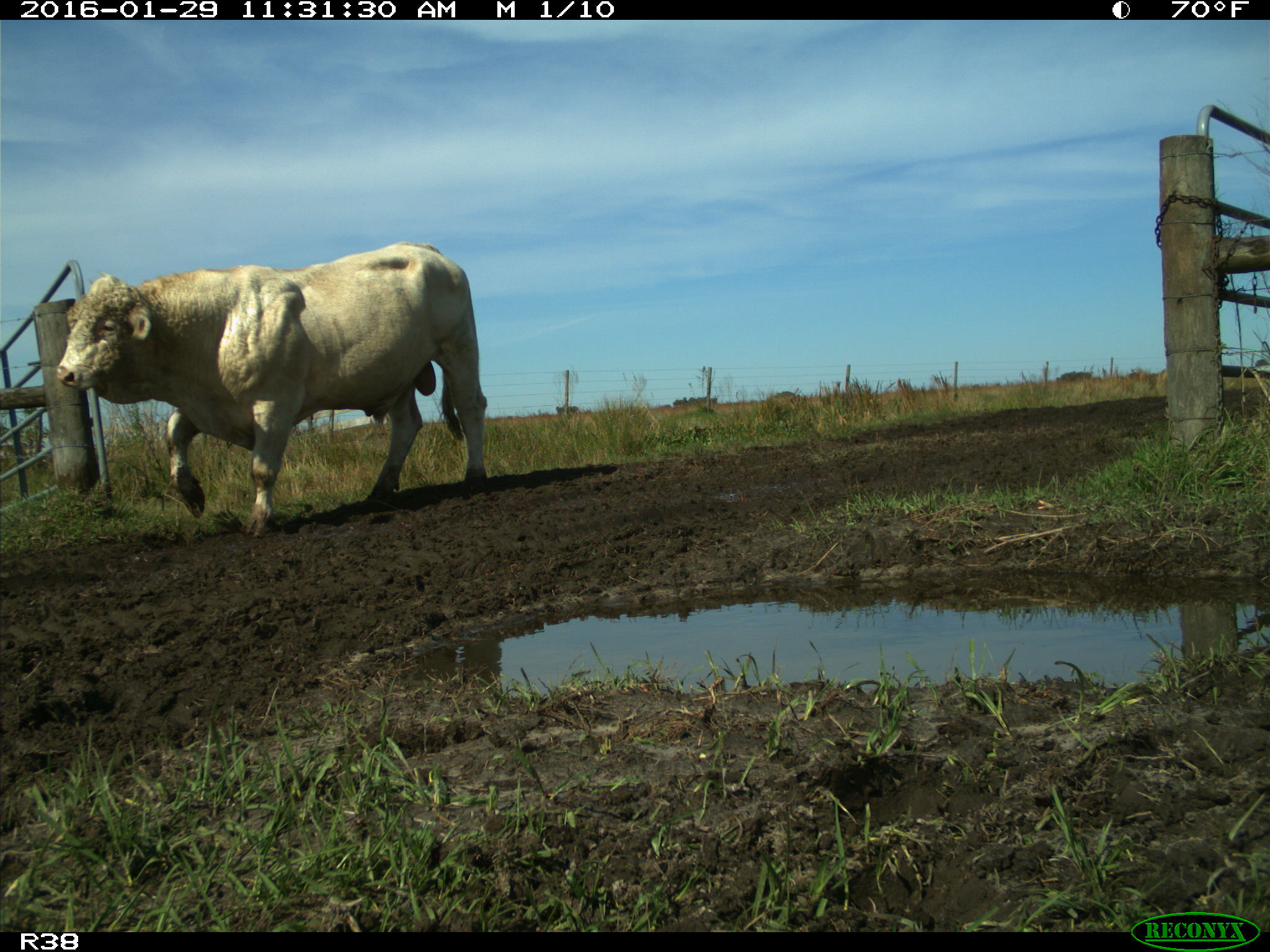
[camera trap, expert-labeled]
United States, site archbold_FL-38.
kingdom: Animalia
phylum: Chordata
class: Mammalia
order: Artiodactyla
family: Bovidae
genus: Bos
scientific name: Bos taurus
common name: domestic cow